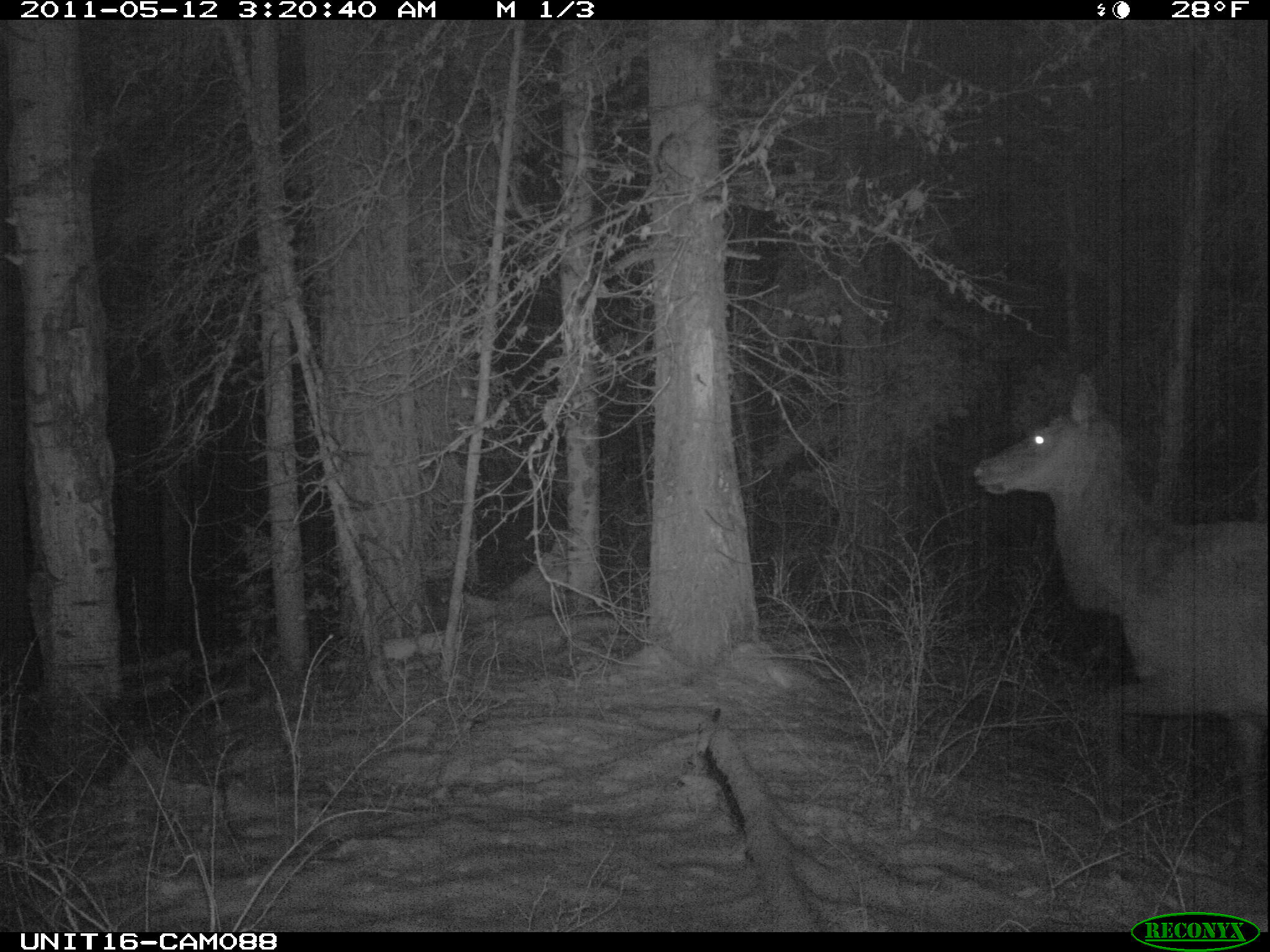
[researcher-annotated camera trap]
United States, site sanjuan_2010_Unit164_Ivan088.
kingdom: Animalia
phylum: Chordata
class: Mammalia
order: Artiodactyla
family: Cervidae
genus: Cervus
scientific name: Cervus elaphus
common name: red deer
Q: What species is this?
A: Cervus elaphus (red deer).